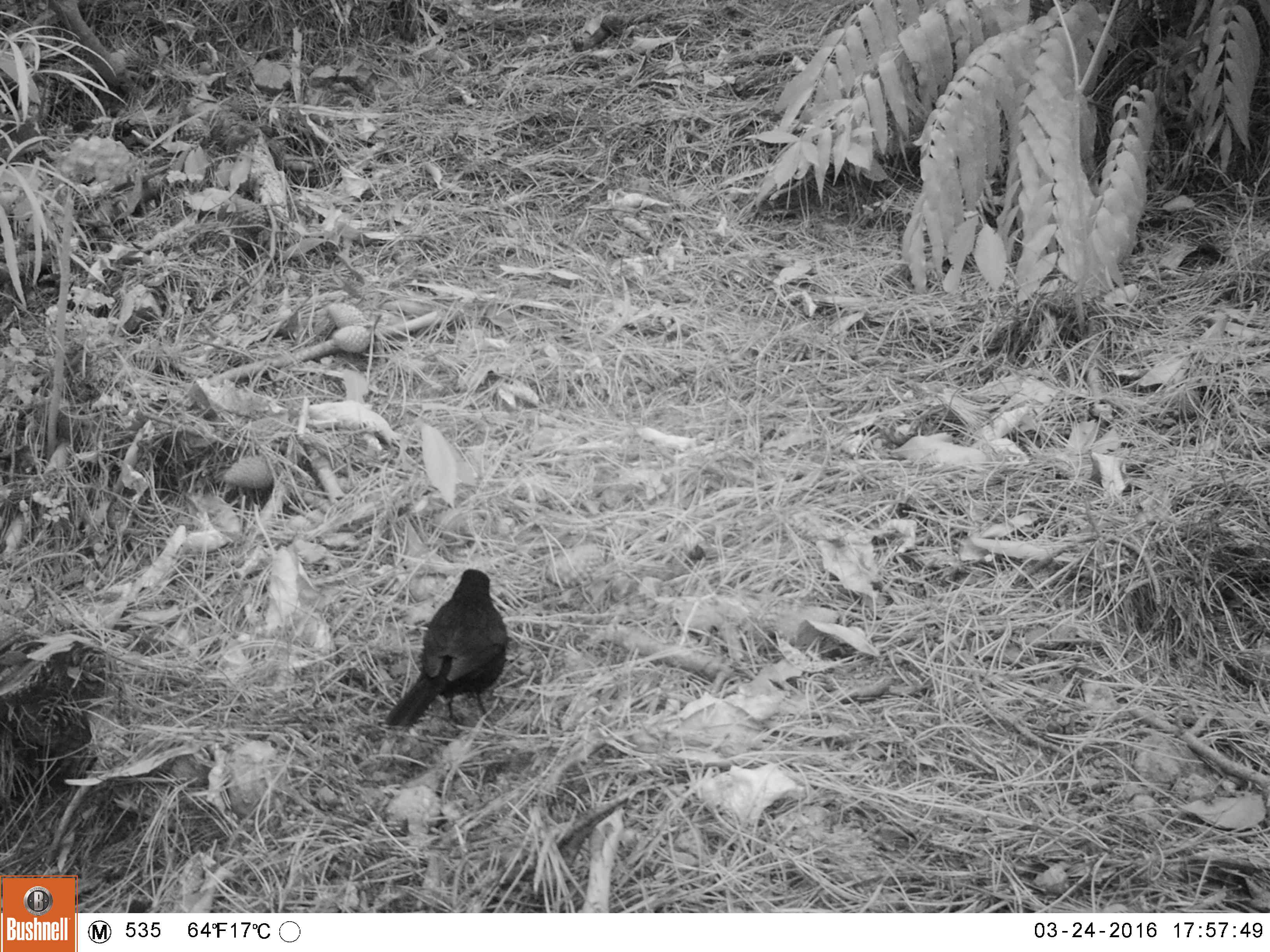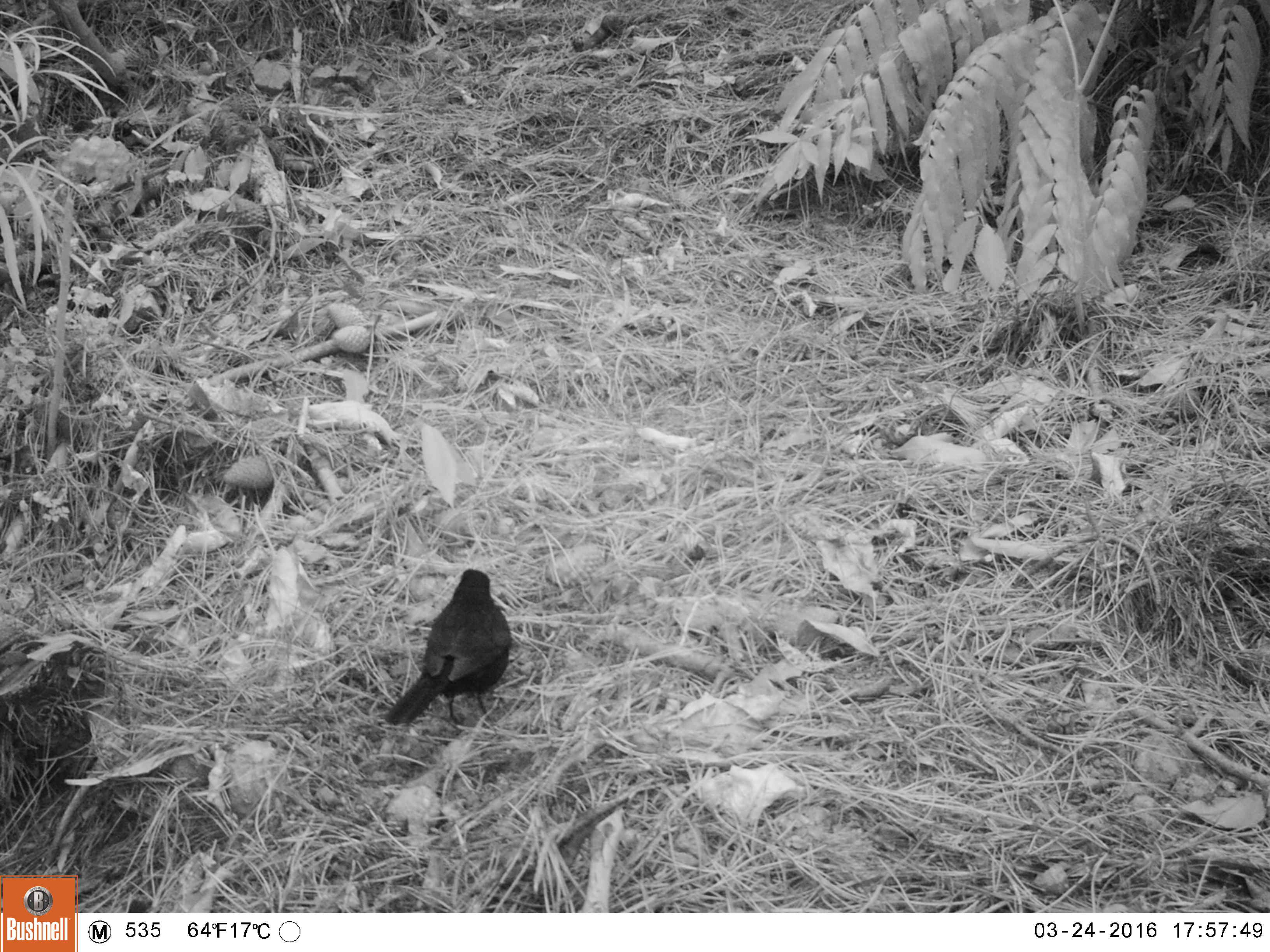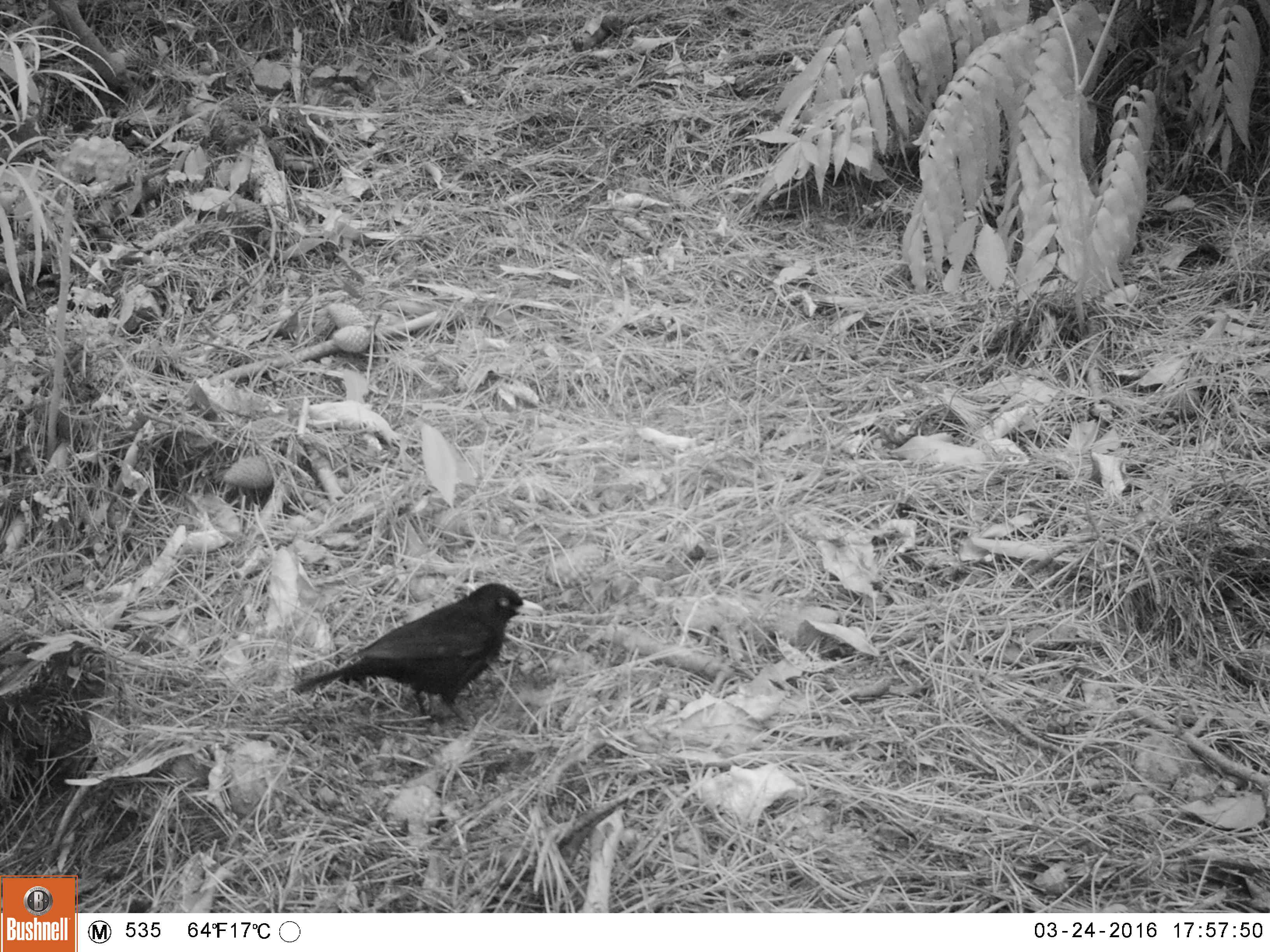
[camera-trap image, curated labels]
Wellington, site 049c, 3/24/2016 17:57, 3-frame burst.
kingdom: Animalia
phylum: Chordata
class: Aves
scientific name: Aves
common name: bird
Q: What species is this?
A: Bird (Aves).